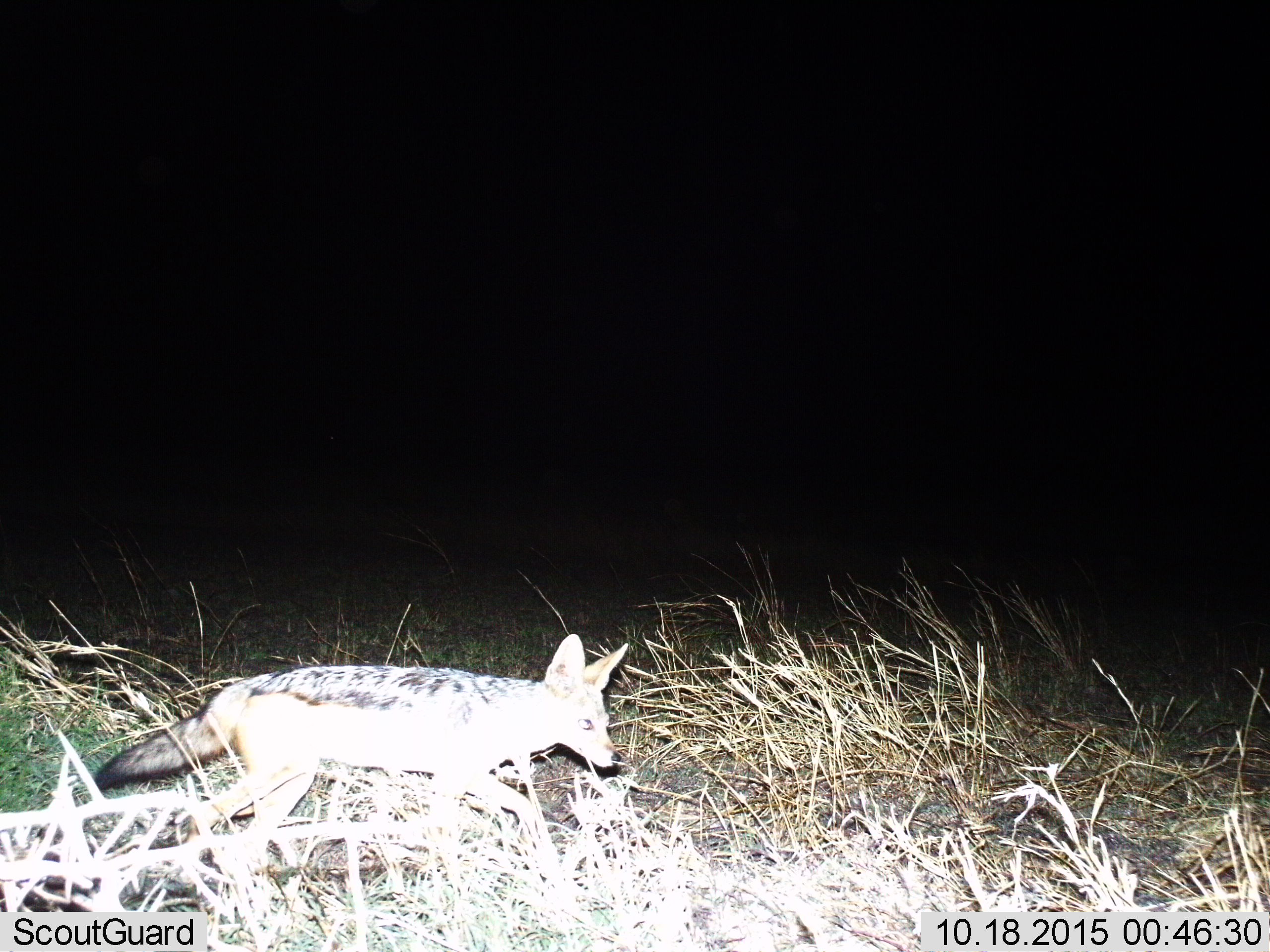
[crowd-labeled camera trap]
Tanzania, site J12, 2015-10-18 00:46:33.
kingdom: Animalia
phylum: Chordata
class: Mammalia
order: Carnivora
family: Canidae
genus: Lupulella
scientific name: Lupulella mesomelas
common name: black-backed jackal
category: jackal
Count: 1.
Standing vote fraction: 0%.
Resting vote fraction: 0%.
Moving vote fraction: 100%.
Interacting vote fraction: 0%.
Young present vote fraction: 0%.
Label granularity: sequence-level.